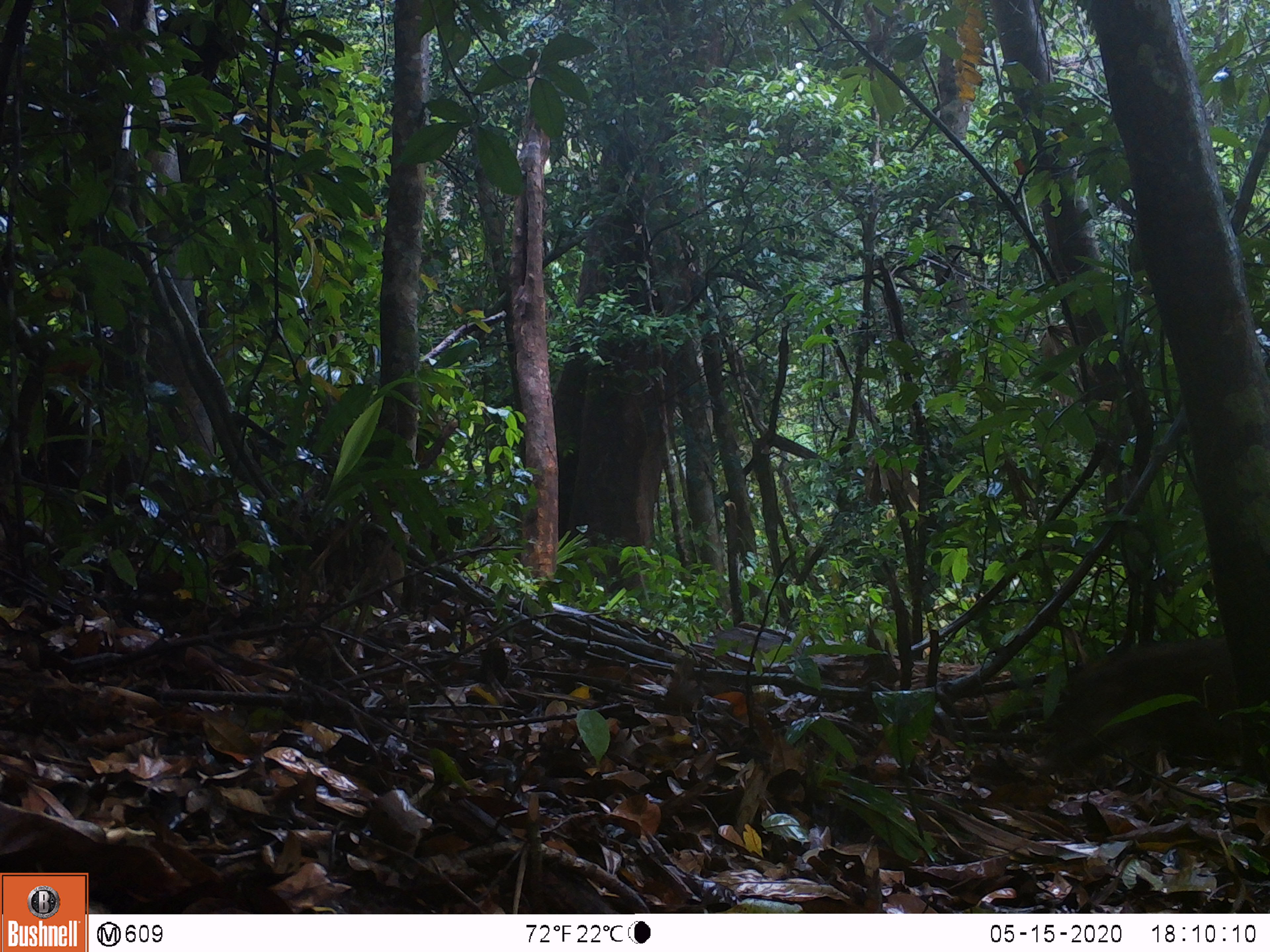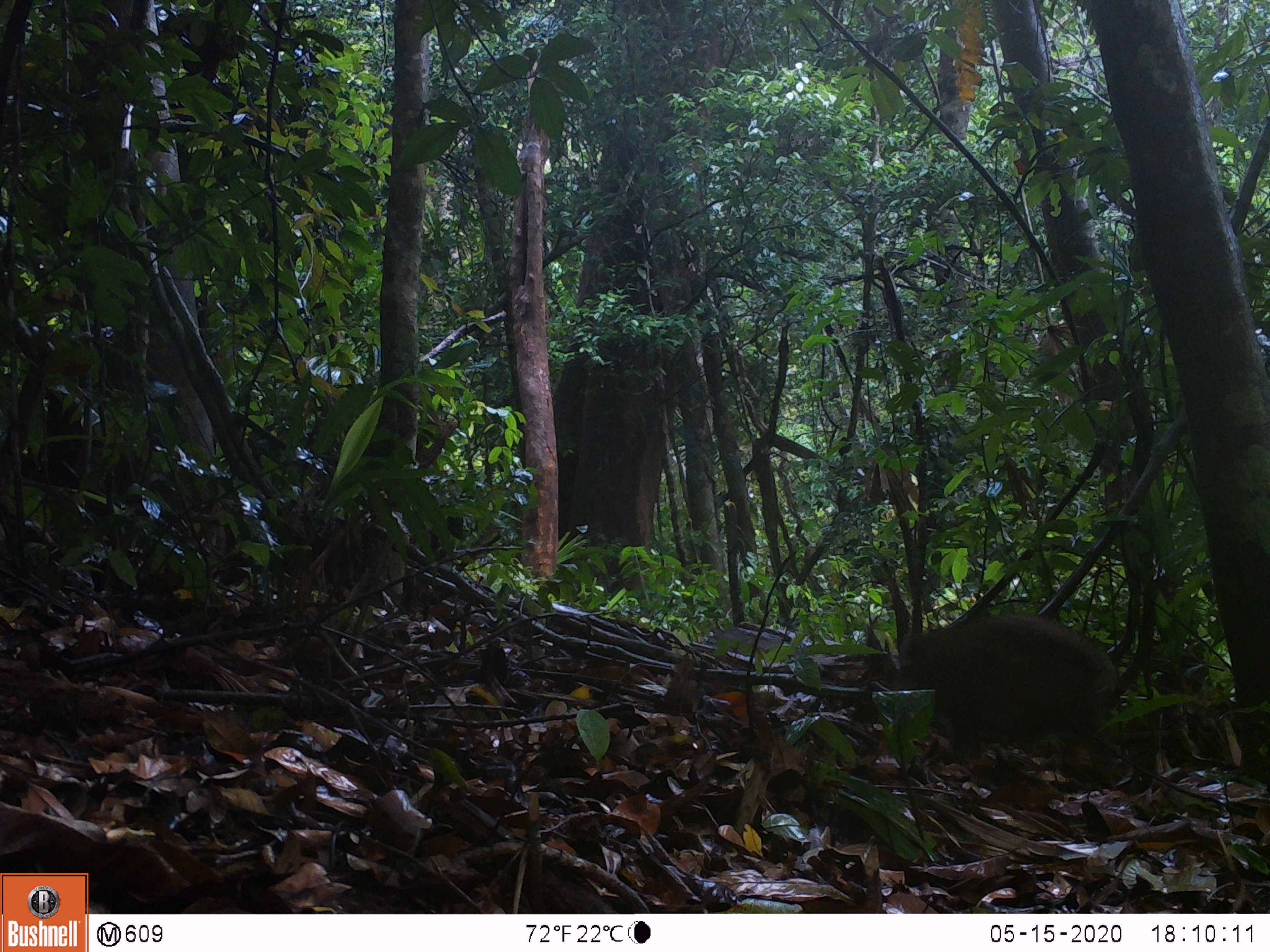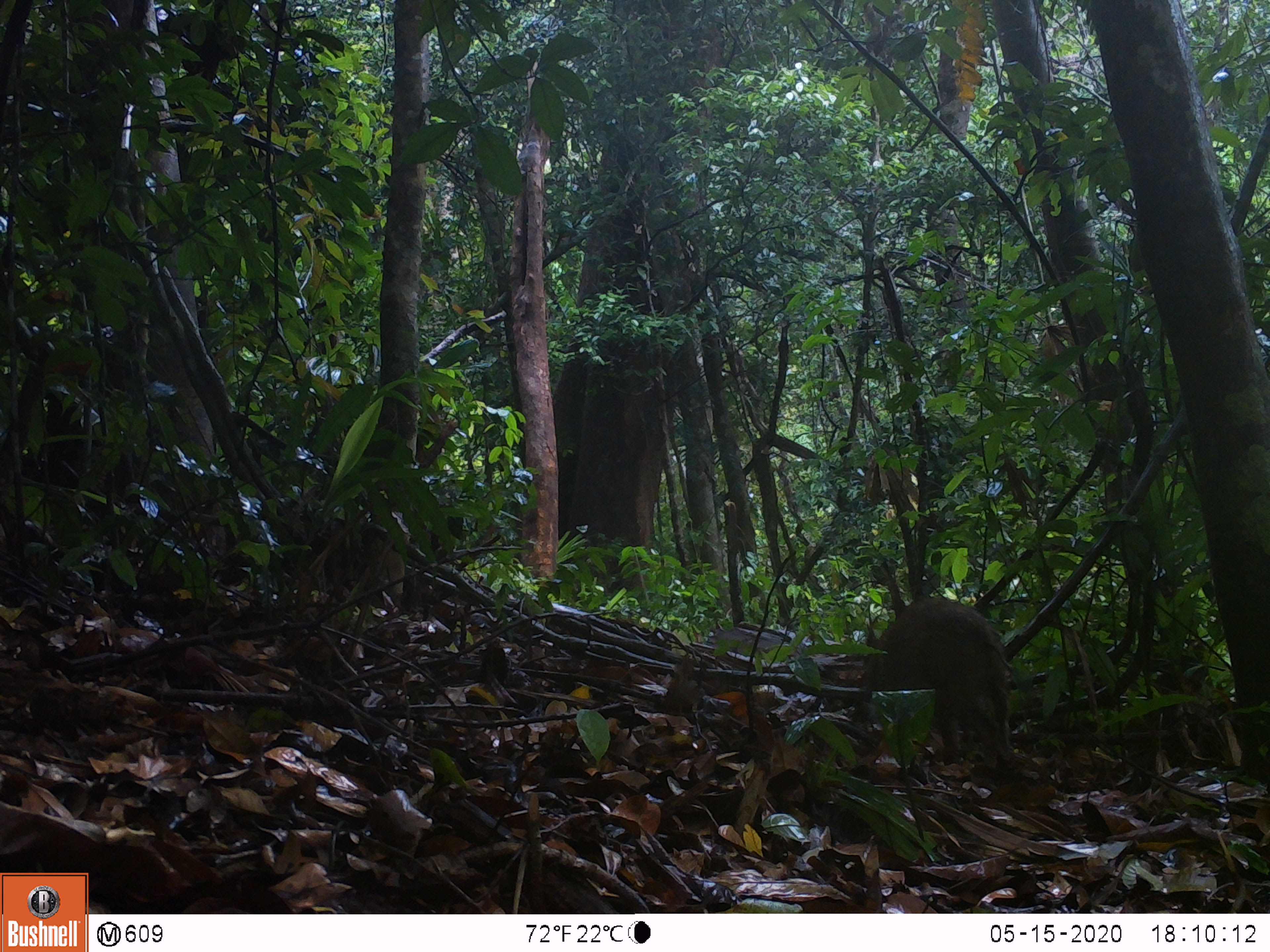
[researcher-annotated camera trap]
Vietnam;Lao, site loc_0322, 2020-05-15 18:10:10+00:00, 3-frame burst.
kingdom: Animalia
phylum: Chordata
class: Mammalia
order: Artiodactyla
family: Suidae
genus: Sus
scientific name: Sus scrofa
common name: eurasian wild pig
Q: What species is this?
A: Eurasian wild pig (Sus scrofa).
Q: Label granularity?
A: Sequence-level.